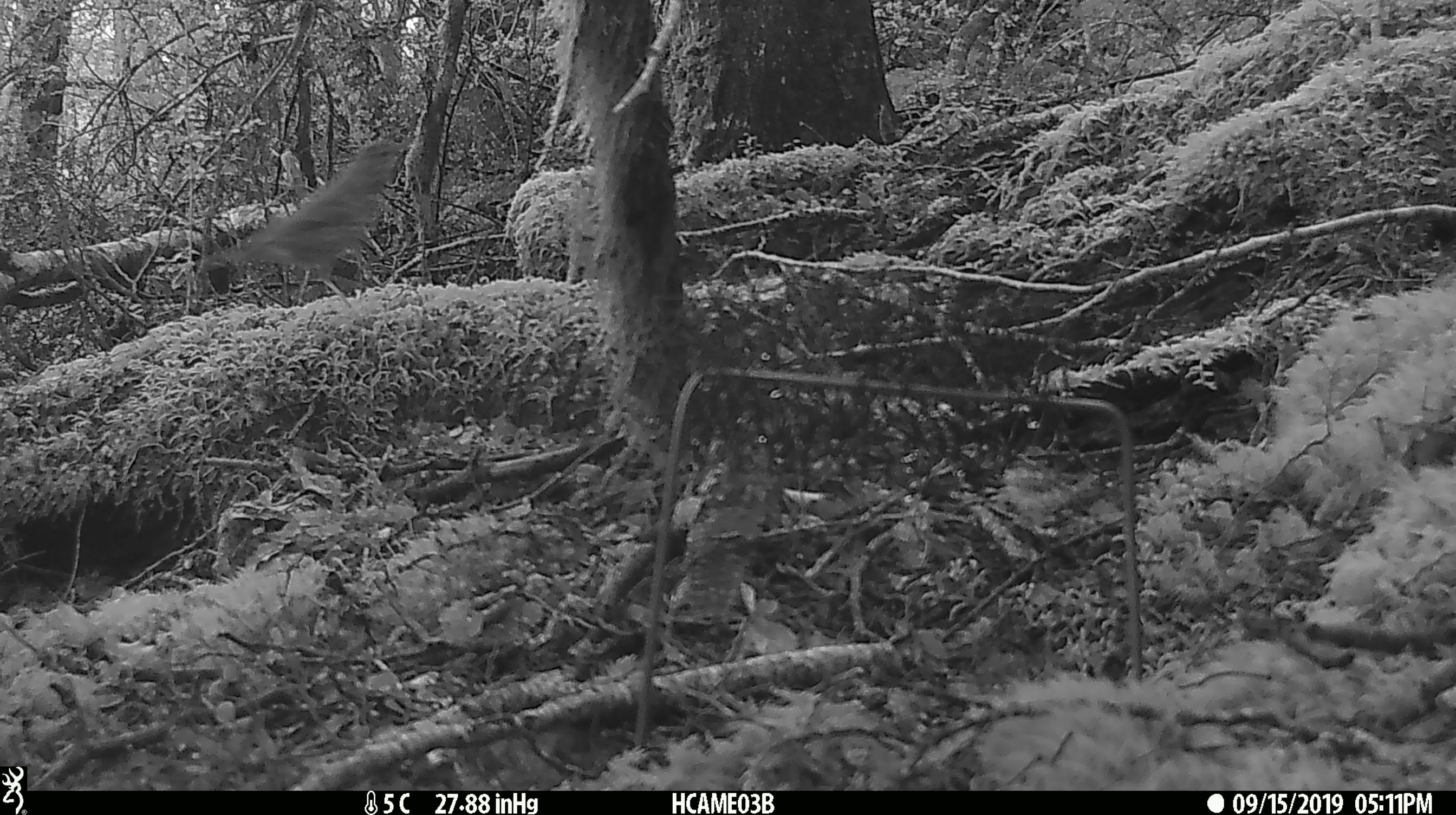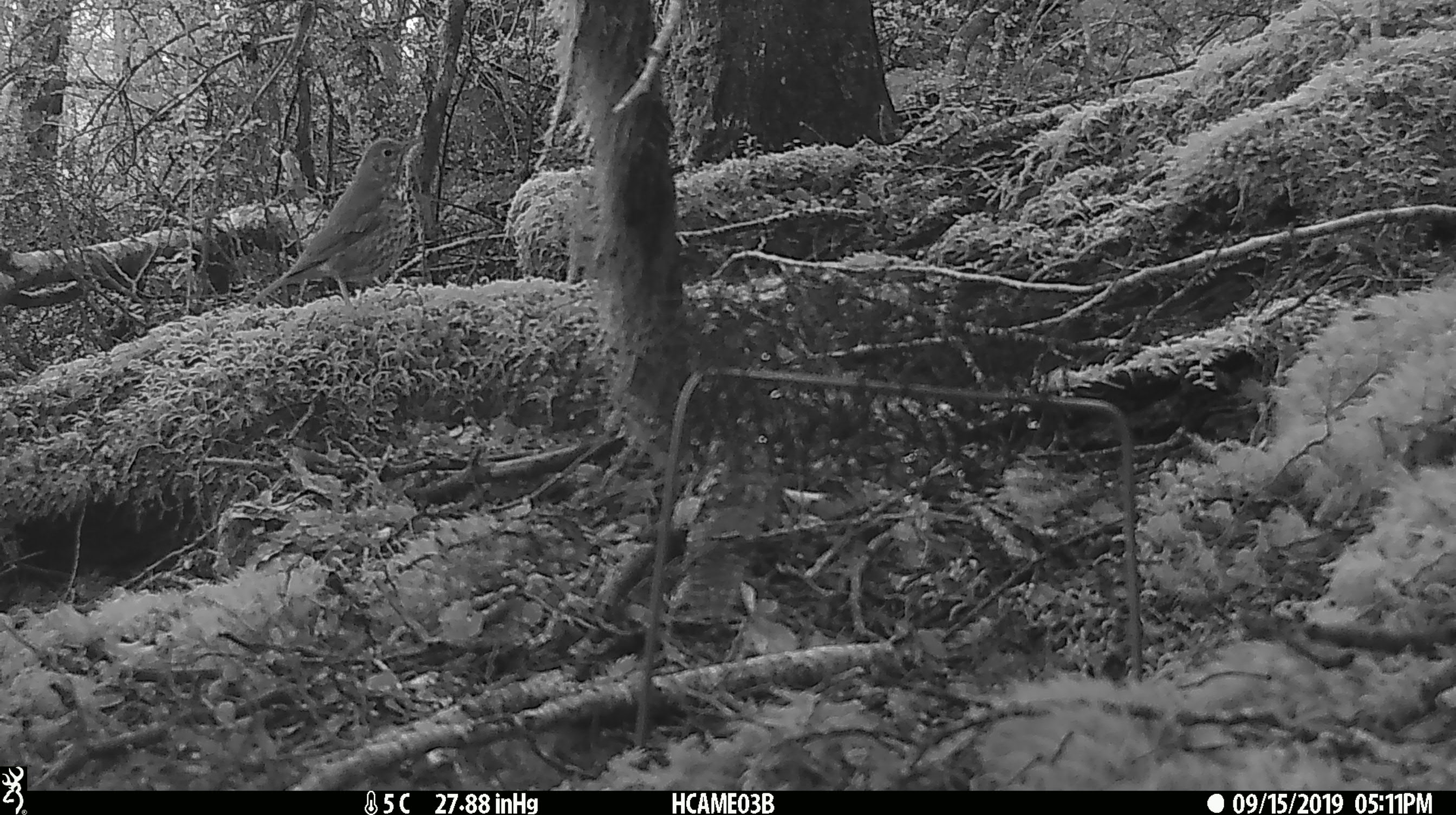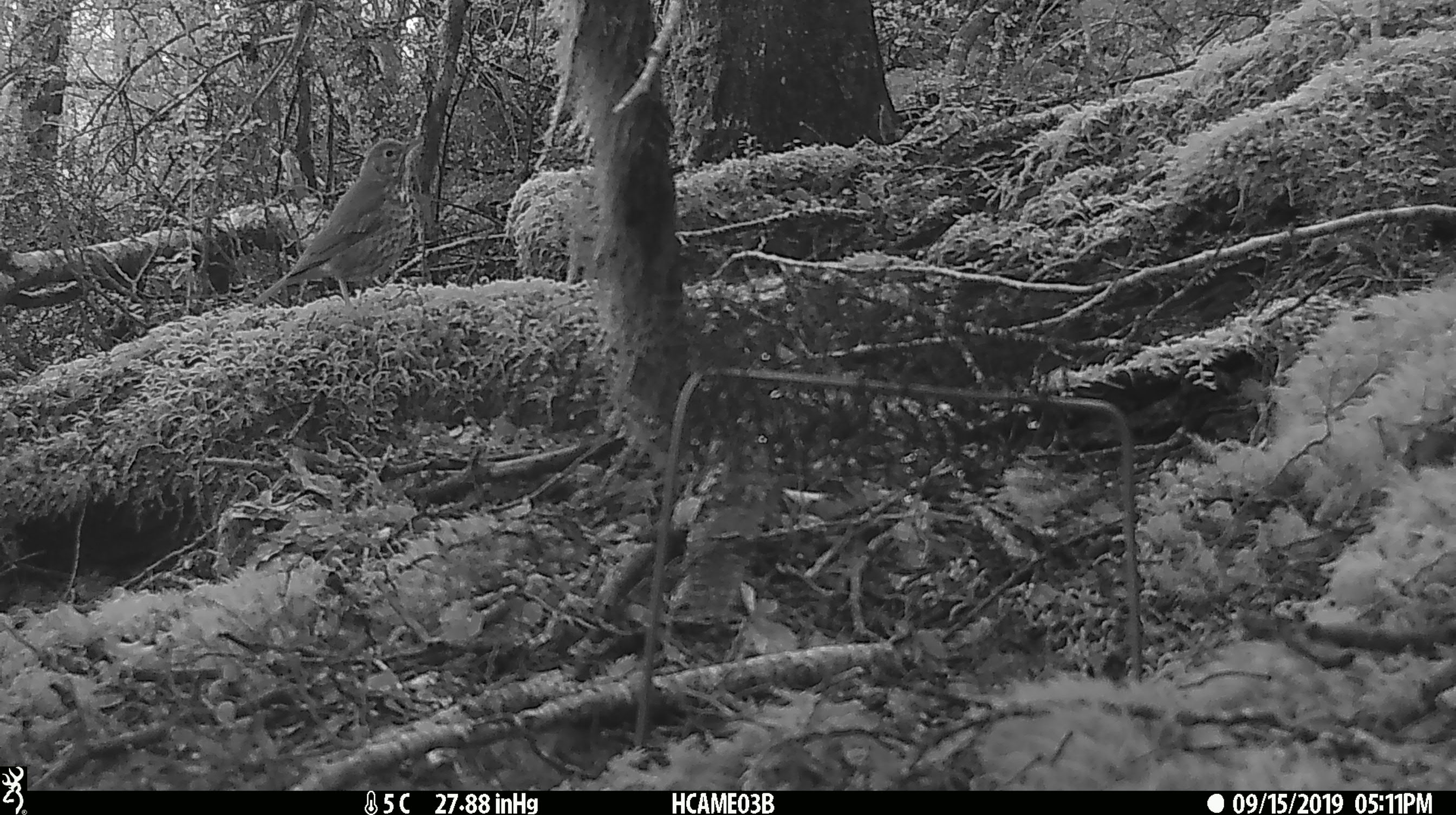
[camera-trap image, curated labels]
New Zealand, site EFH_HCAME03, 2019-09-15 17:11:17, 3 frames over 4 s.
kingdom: Animalia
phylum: Chordata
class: Aves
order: Passeriformes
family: Turdidae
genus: Turdus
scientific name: Turdus philomelos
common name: song thrush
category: thrush